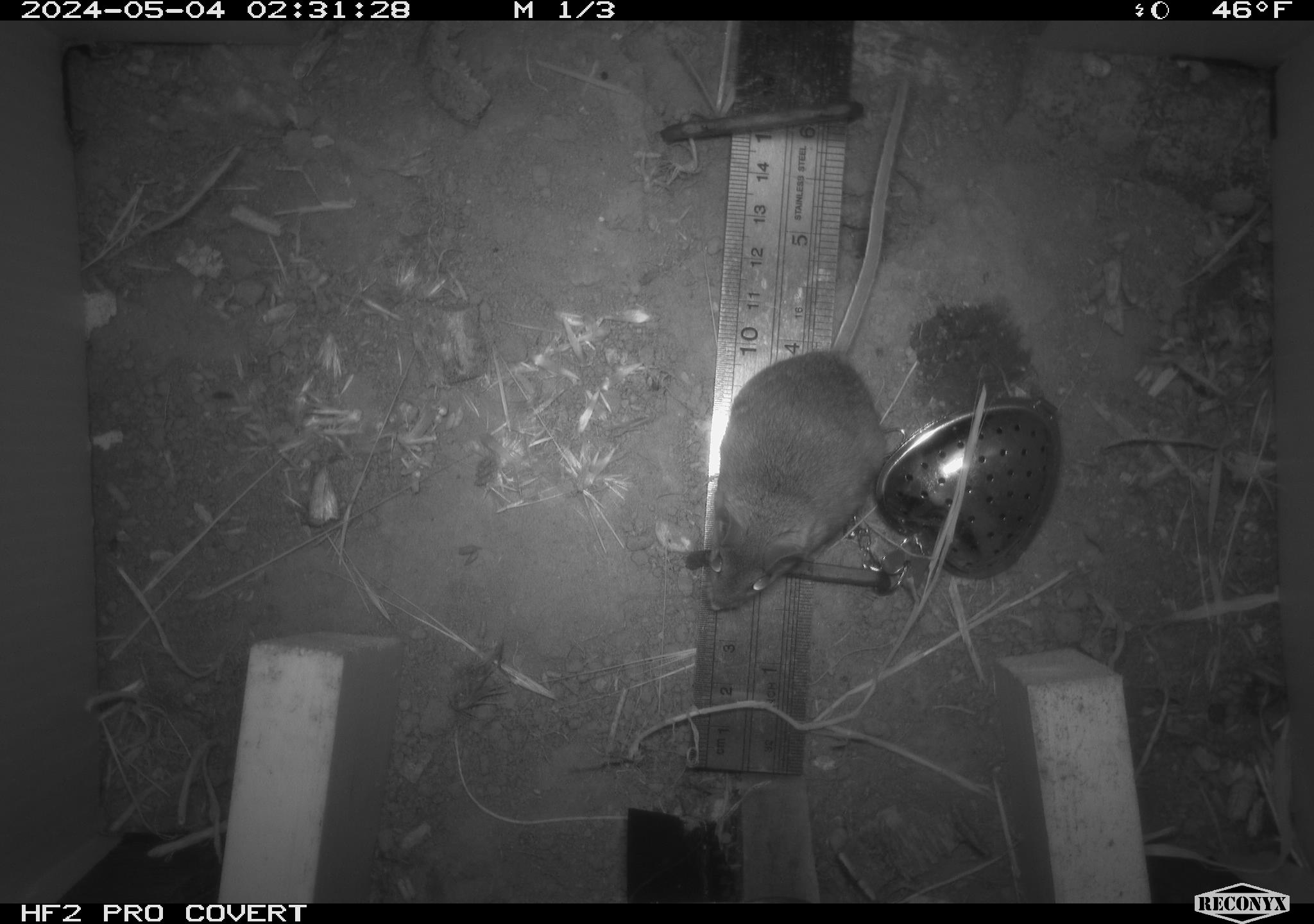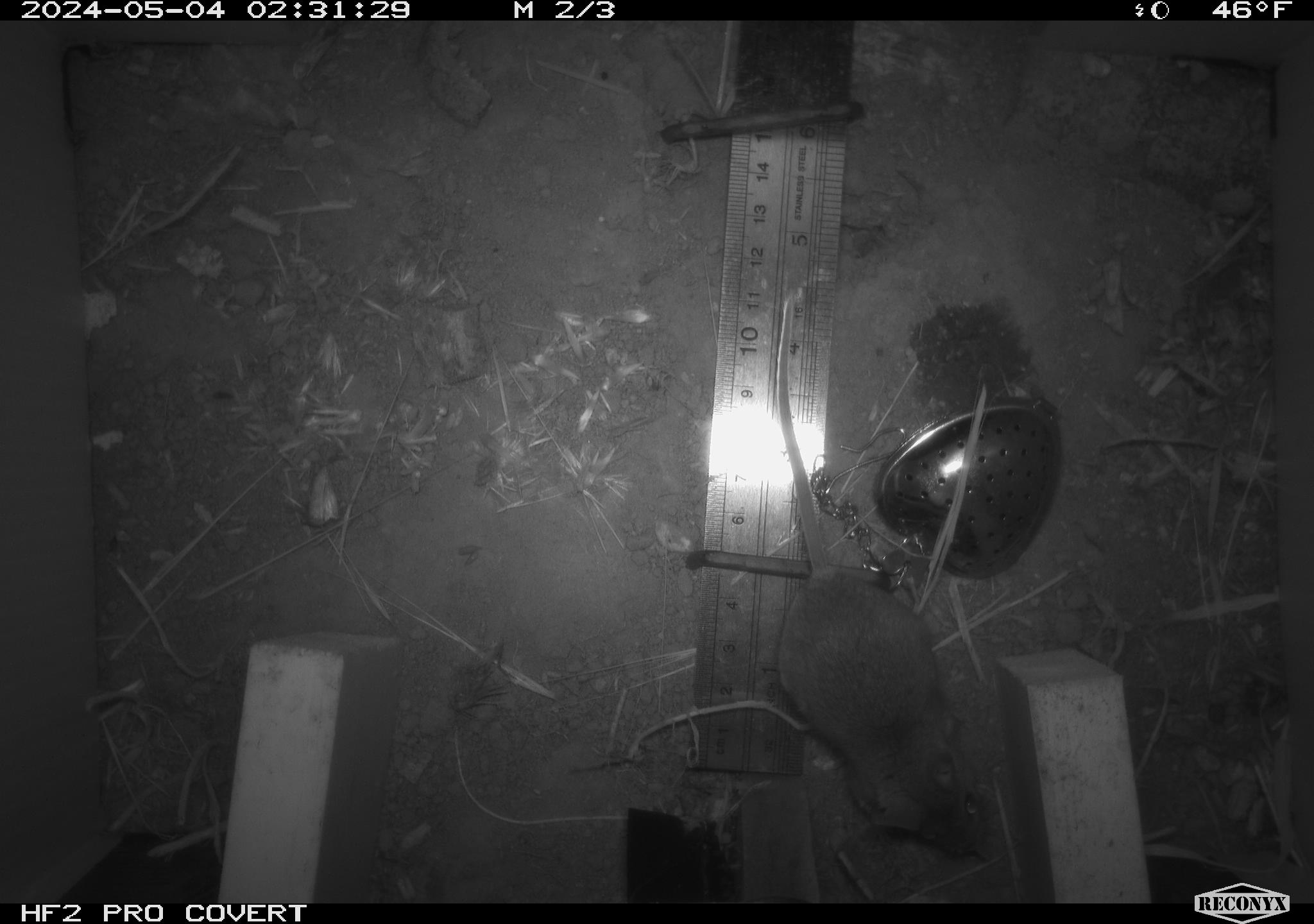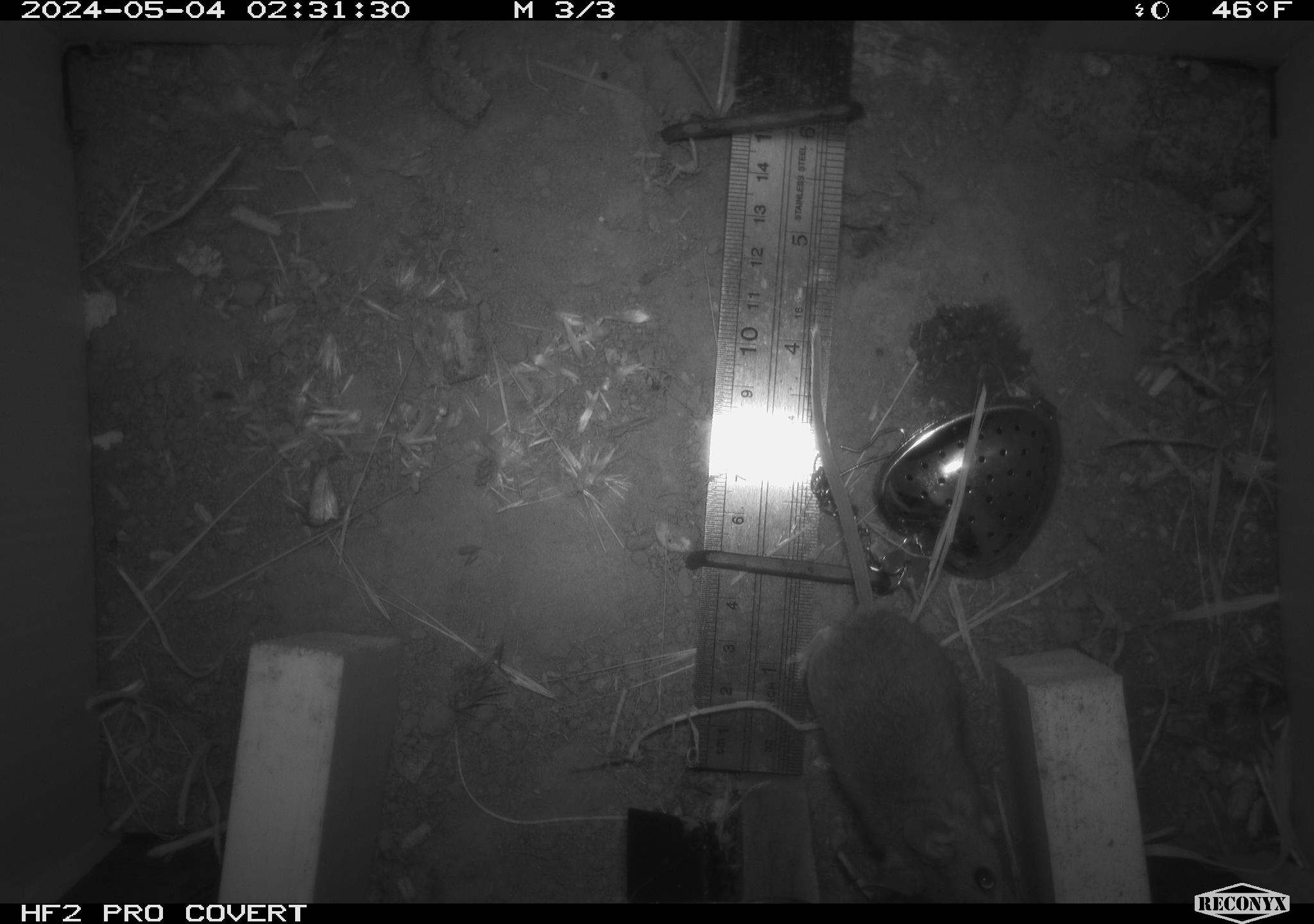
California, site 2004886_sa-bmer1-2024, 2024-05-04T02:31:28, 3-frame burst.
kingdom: Animalia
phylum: Chordata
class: Mammalia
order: Rodentia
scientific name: Rodentia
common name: mouse species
Mouse species (Rodentia).